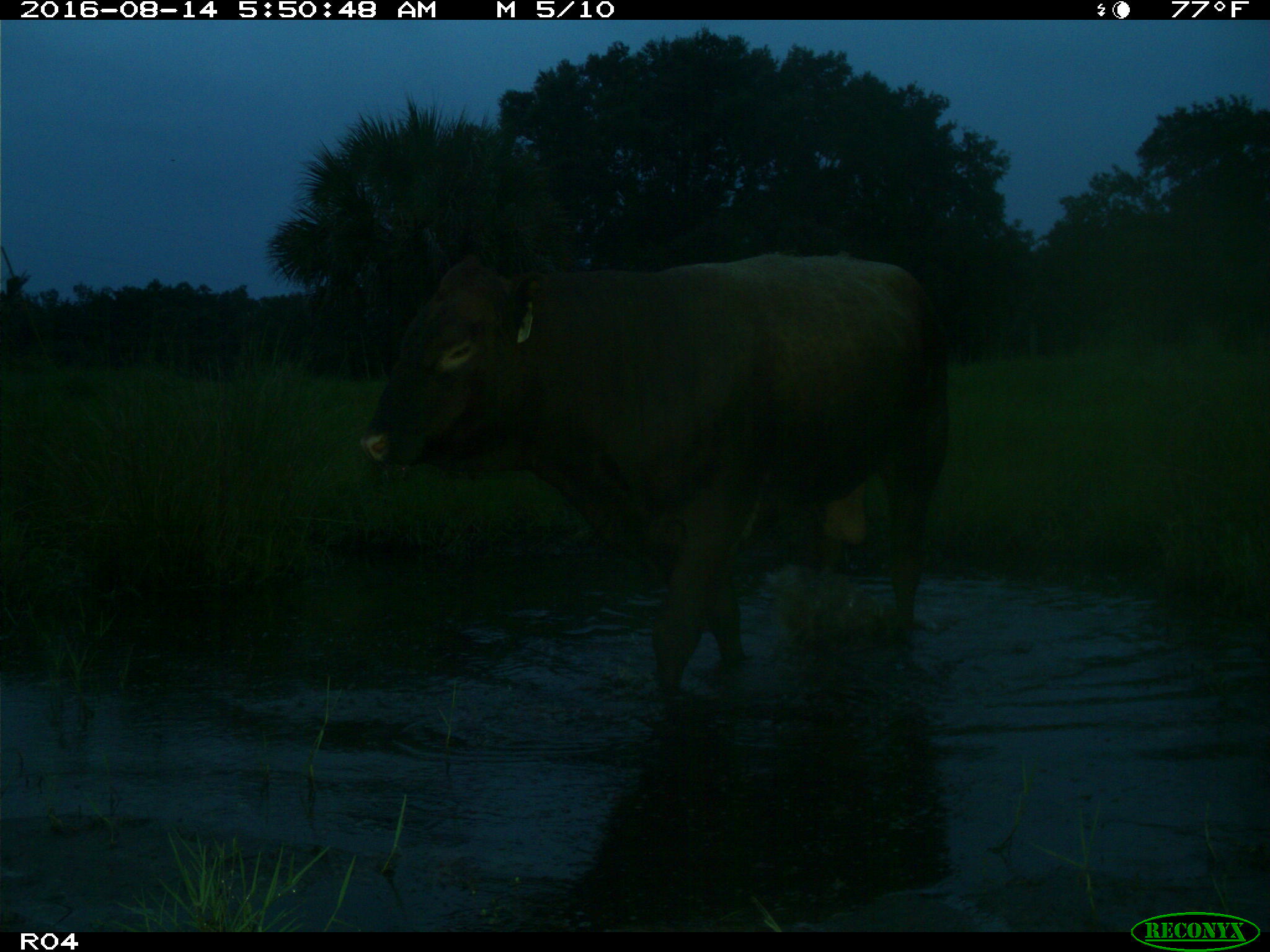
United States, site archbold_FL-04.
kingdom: Animalia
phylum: Chordata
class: Mammalia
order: Artiodactyla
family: Bovidae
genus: Bos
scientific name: Bos taurus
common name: domestic cow